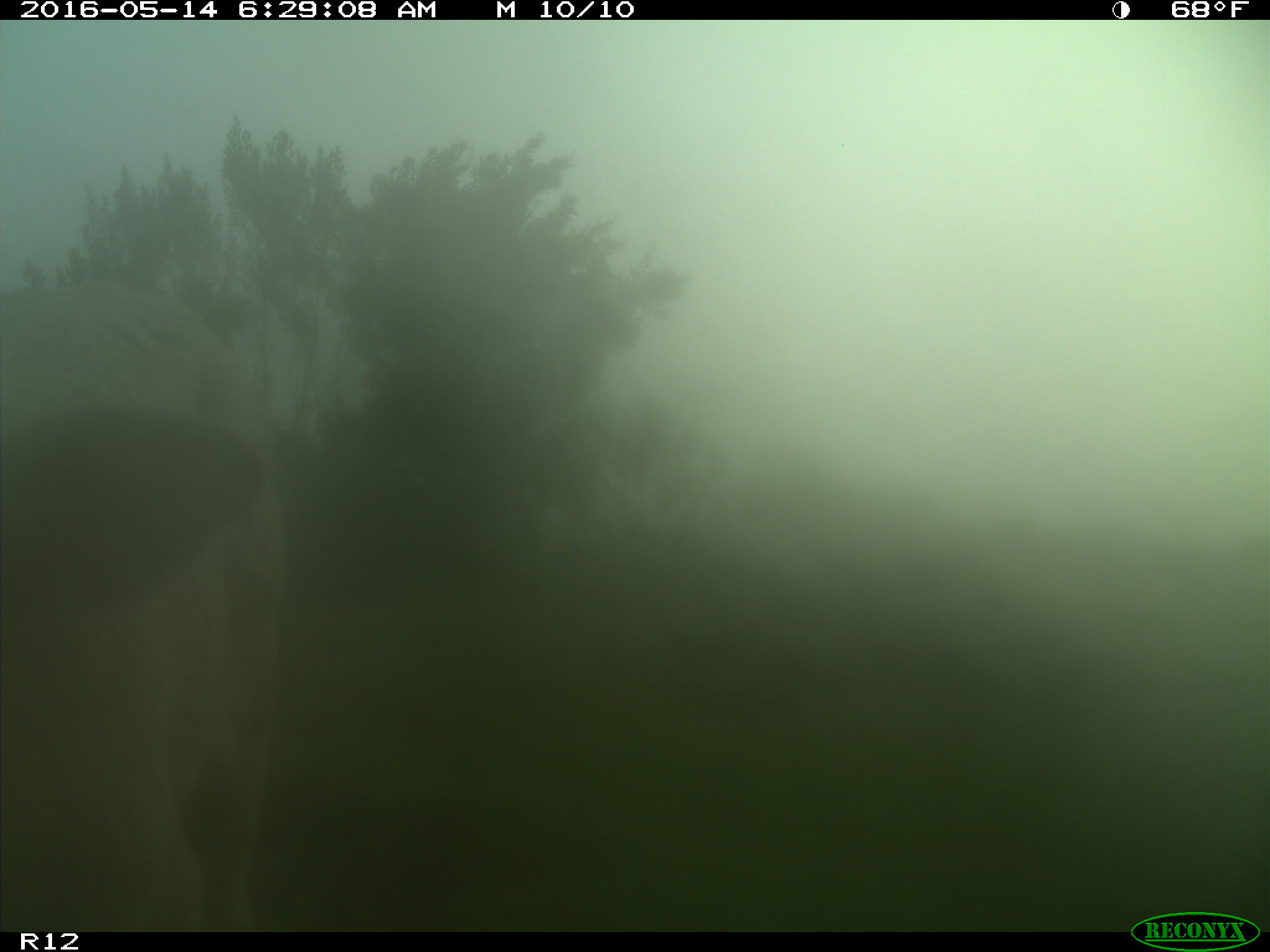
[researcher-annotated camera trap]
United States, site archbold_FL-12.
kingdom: Animalia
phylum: Chordata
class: Mammalia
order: Artiodactyla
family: Bovidae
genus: Bos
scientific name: Bos taurus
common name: domestic cow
Bos taurus (domestic cow).